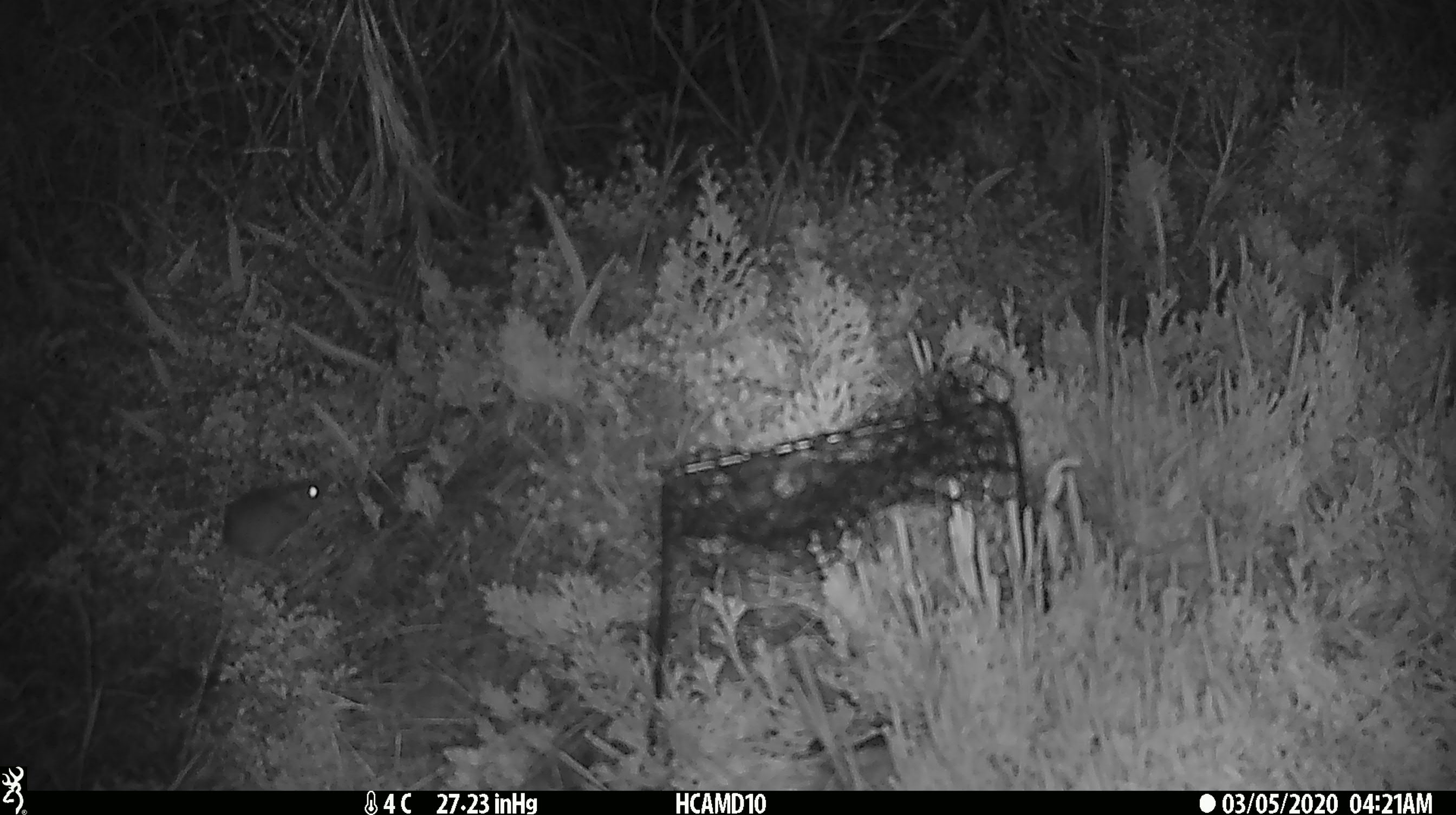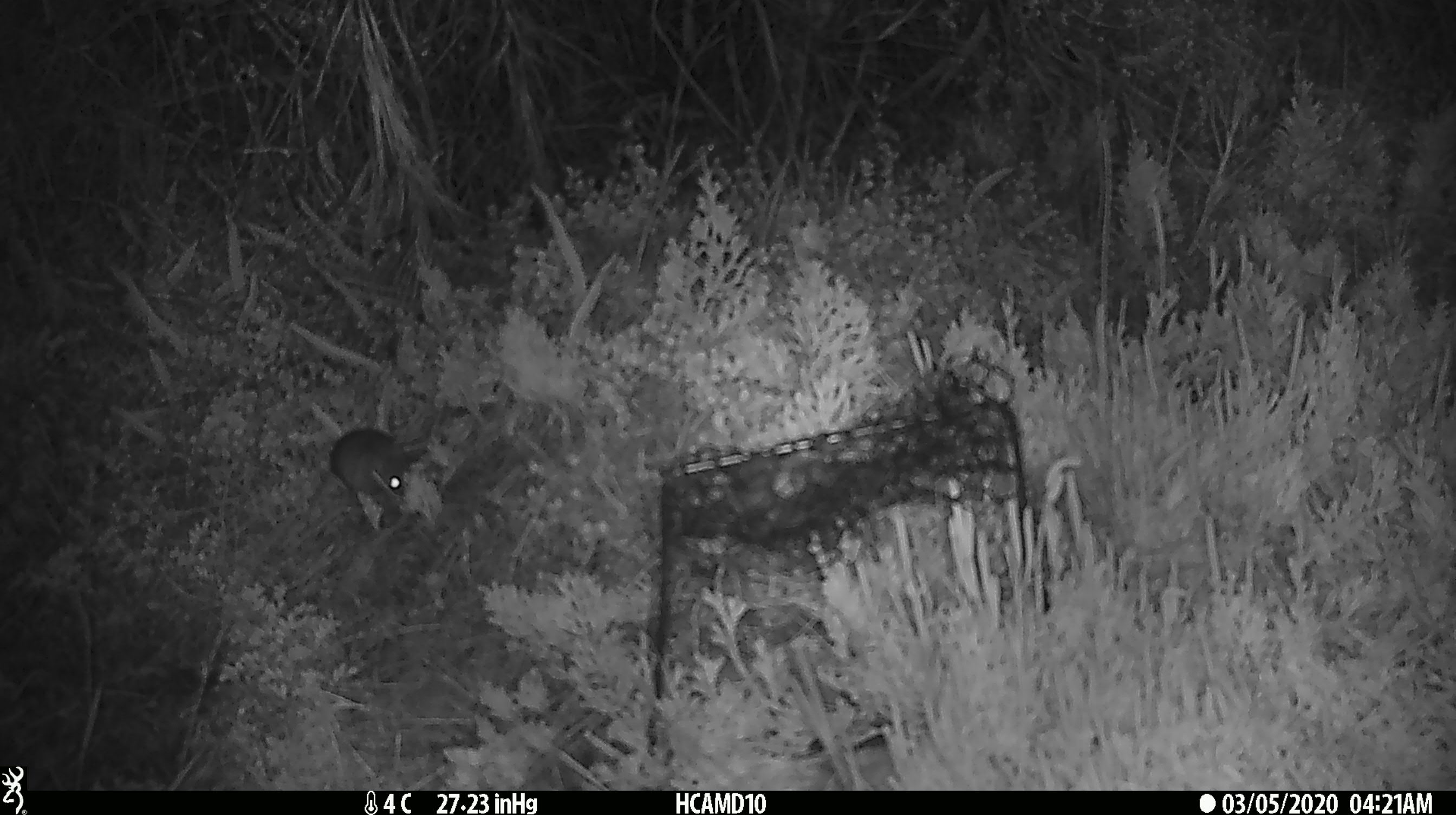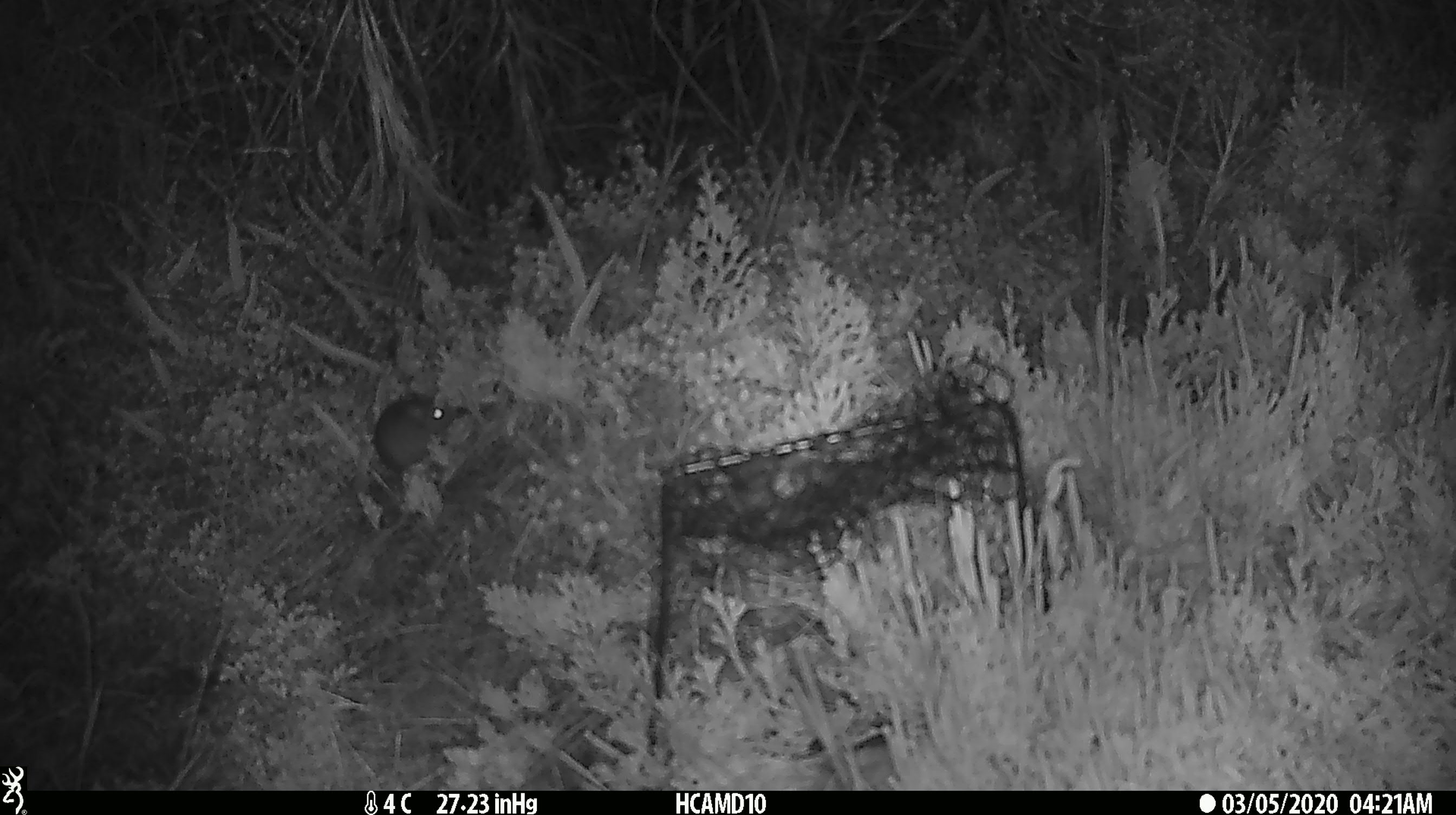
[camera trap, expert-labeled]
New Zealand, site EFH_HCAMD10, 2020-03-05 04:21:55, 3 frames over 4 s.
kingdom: Animalia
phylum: Chordata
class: Mammalia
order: Rodentia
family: Muridae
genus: Mus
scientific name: Mus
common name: mouse